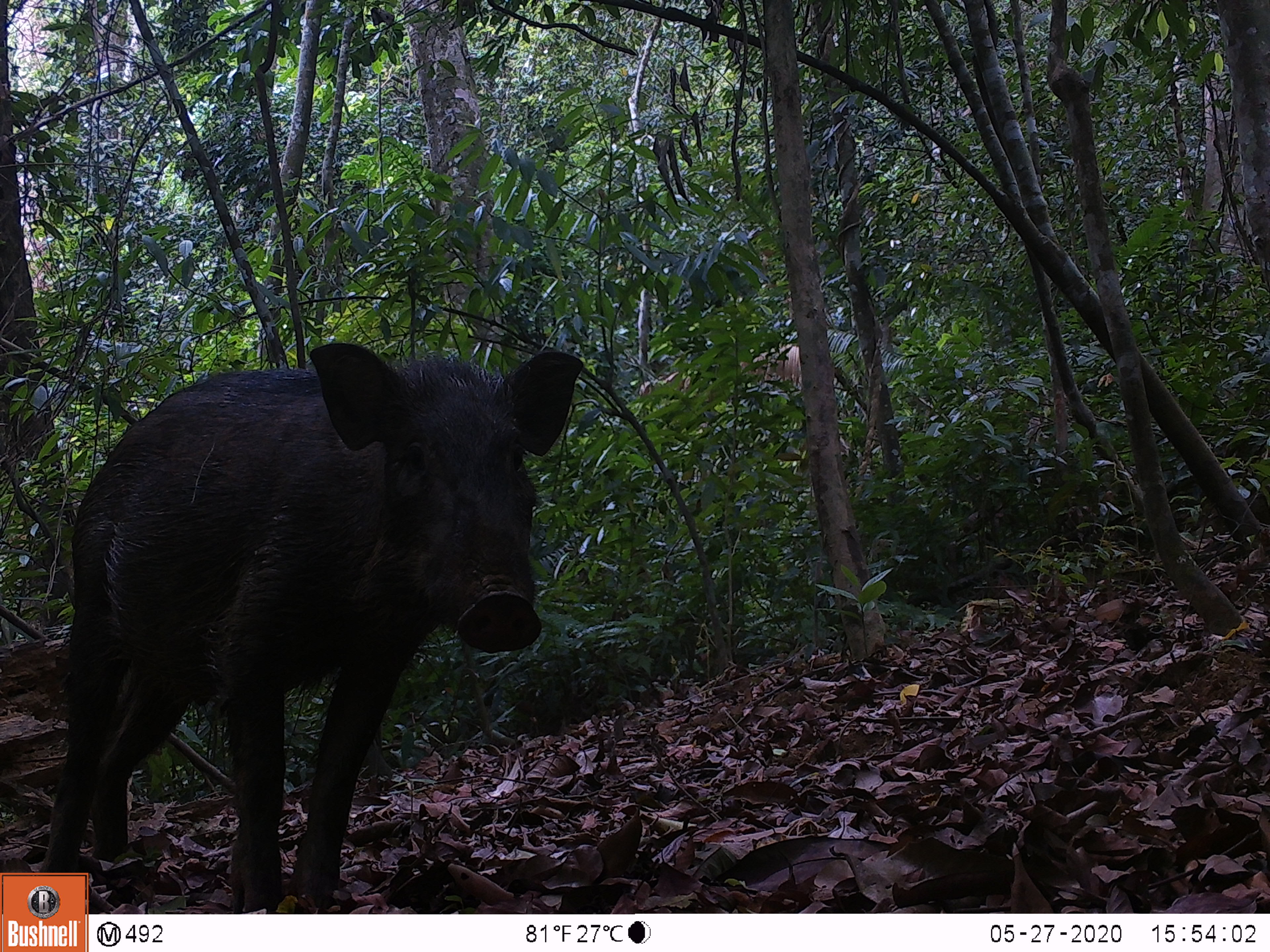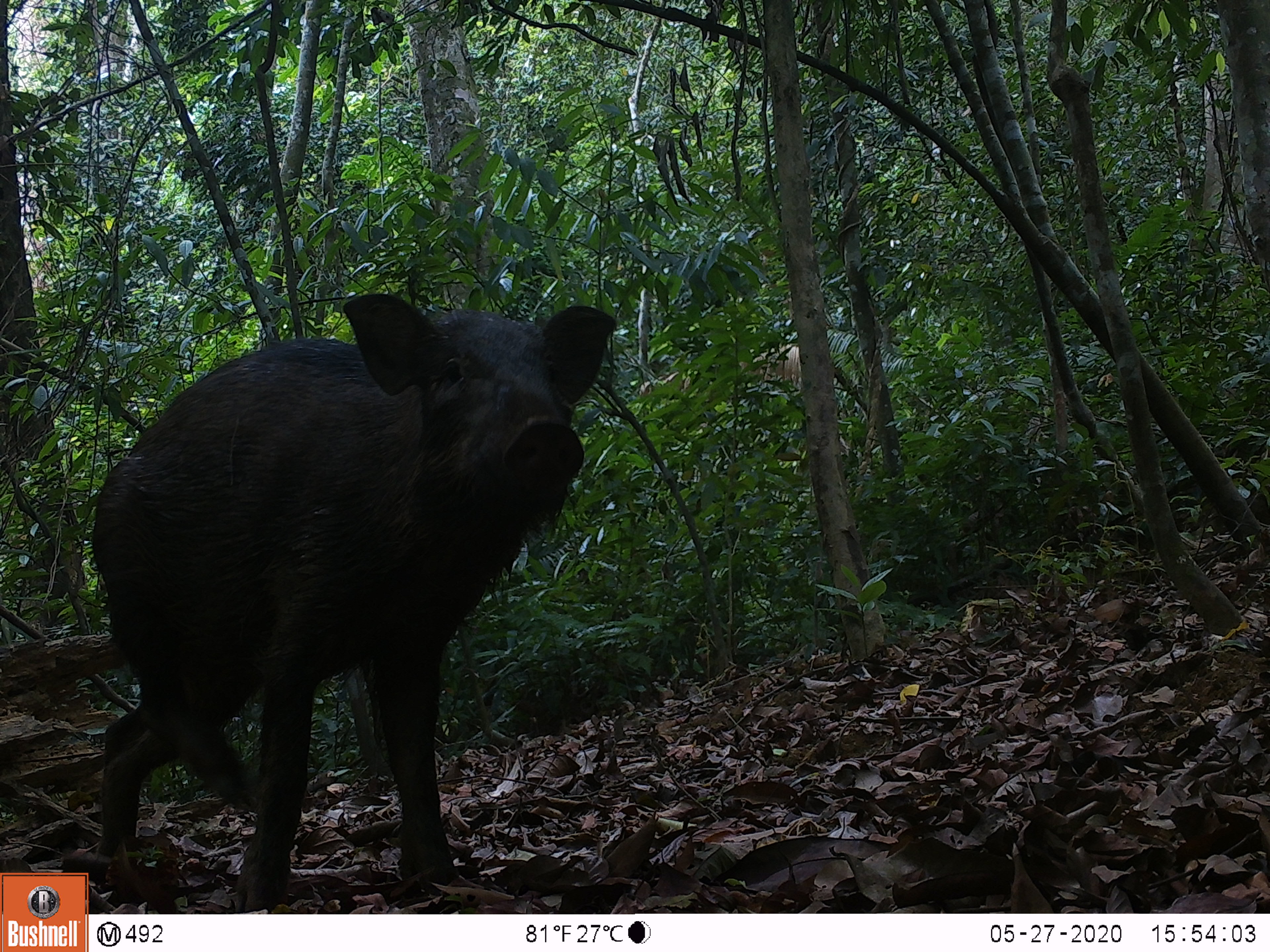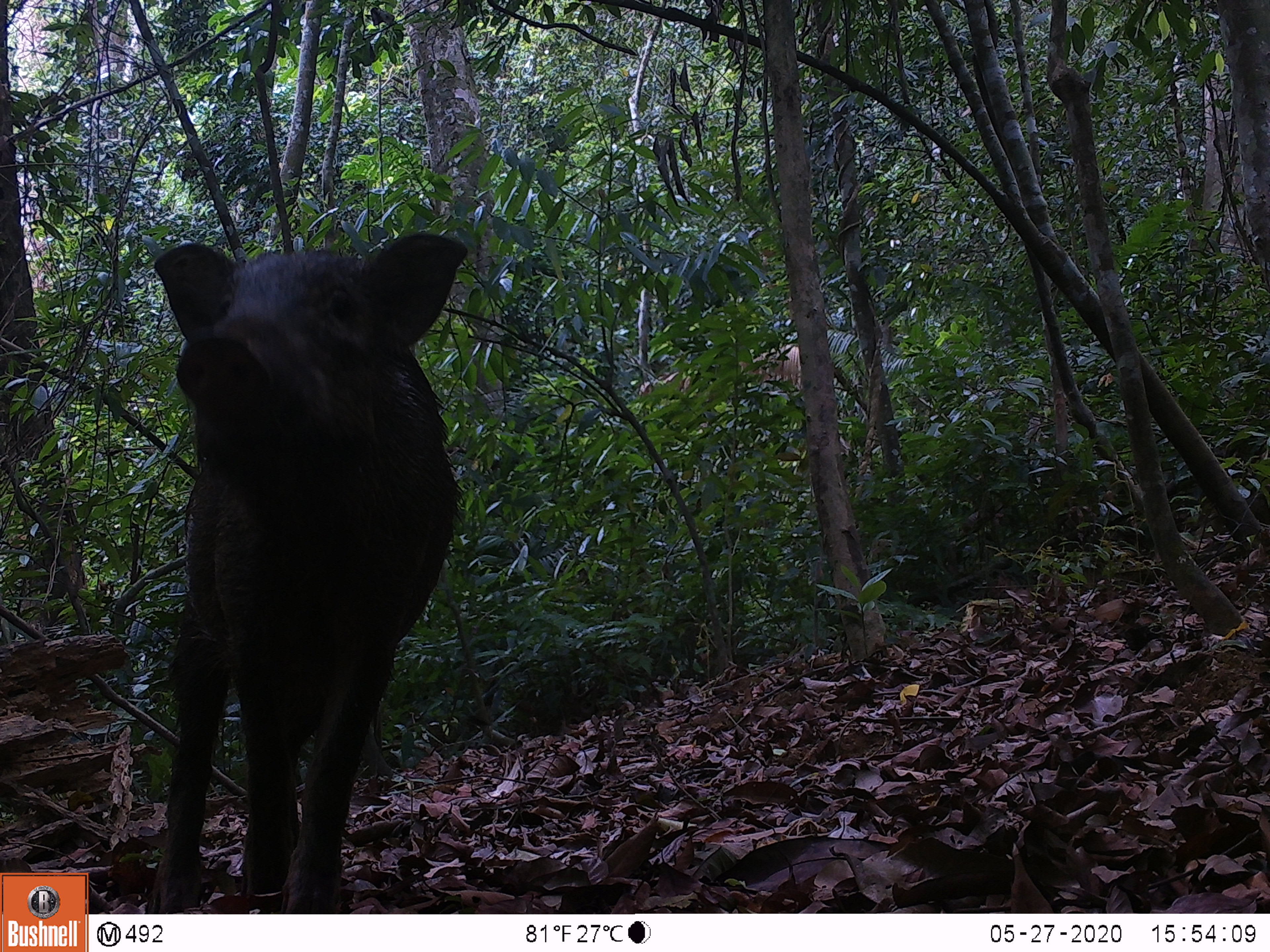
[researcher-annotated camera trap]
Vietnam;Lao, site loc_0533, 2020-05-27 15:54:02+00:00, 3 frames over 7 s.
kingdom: Animalia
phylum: Chordata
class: Mammalia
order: Artiodactyla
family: Suidae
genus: Sus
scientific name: Sus scrofa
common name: eurasian wild pig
Eurasian wild pig (Sus scrofa). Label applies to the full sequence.